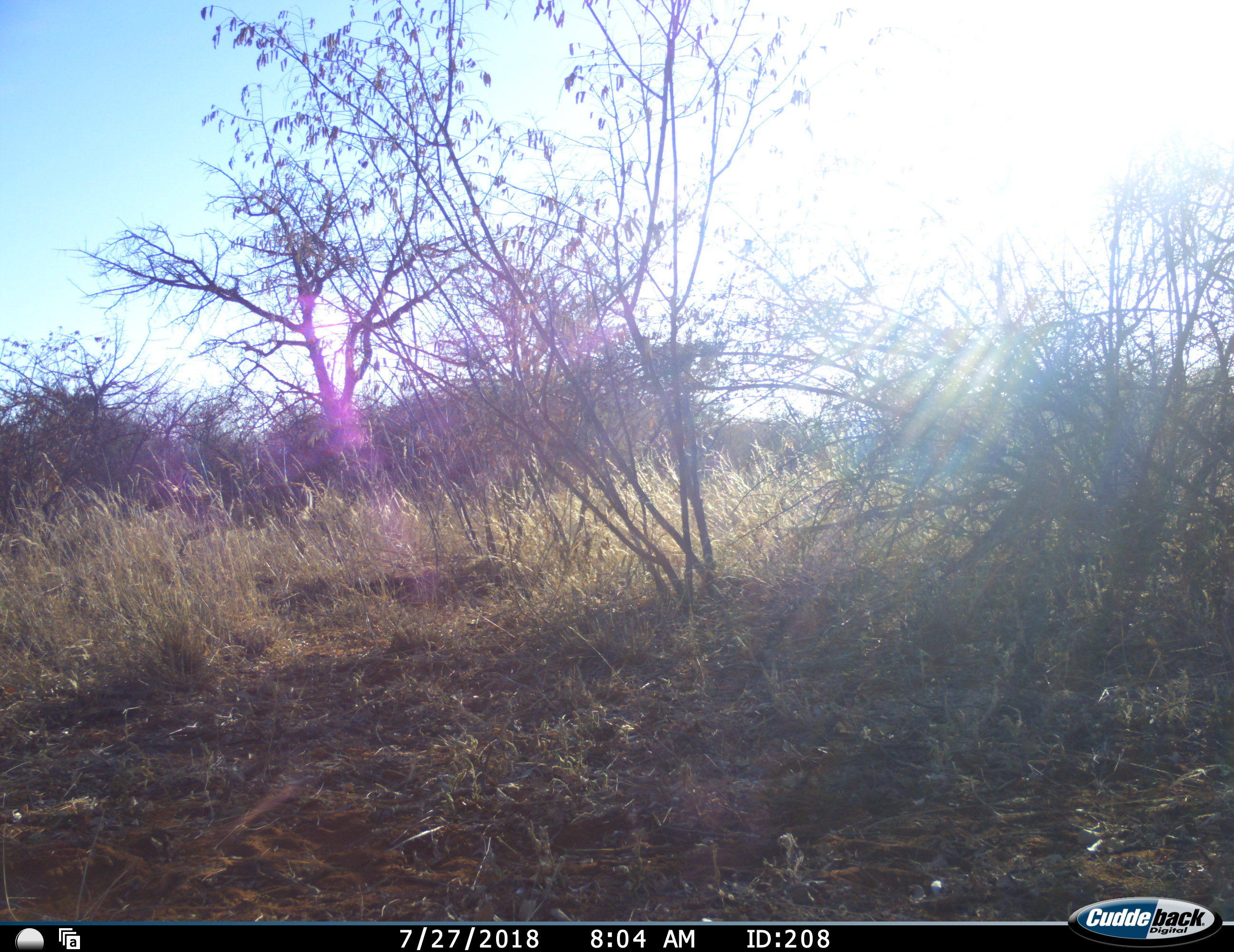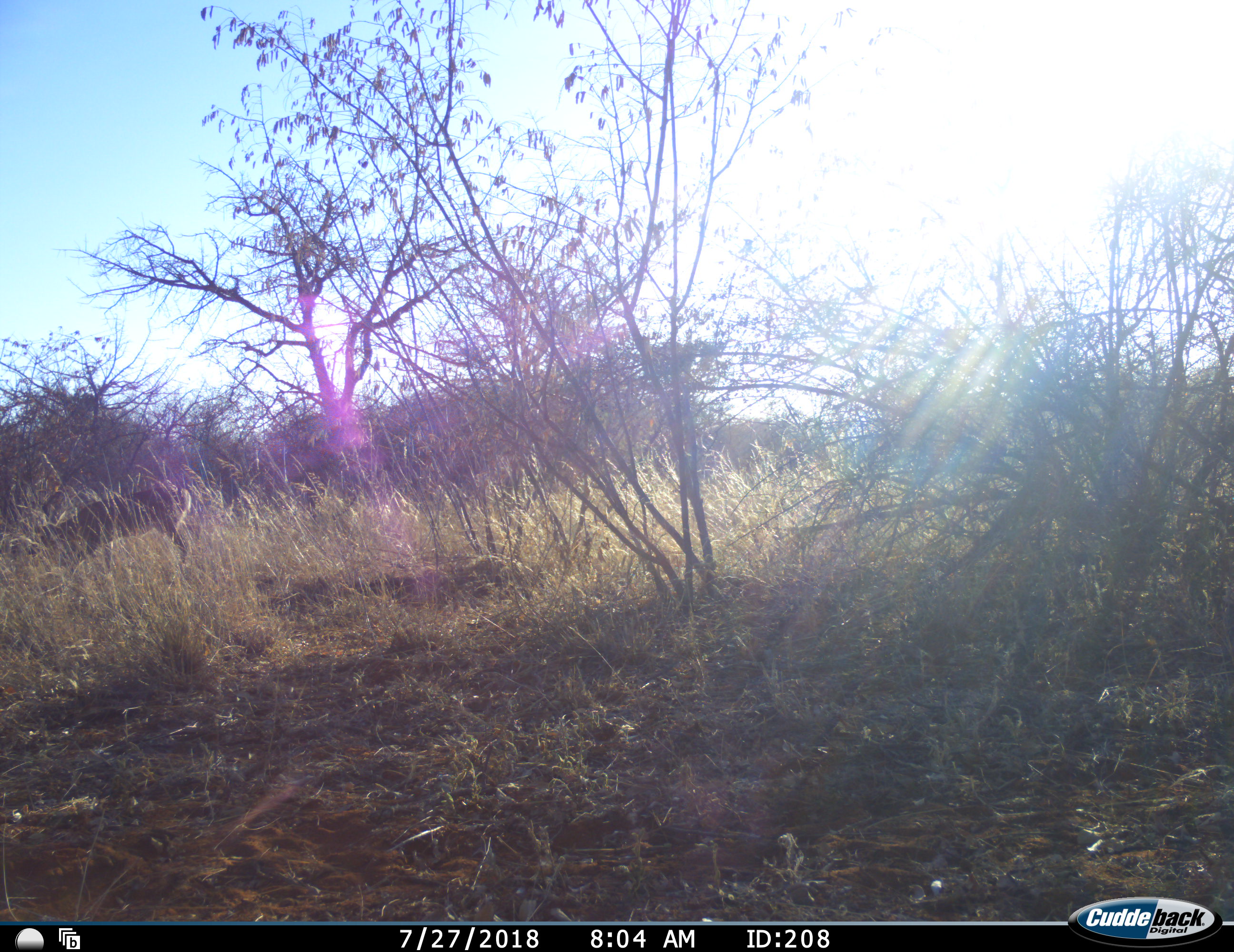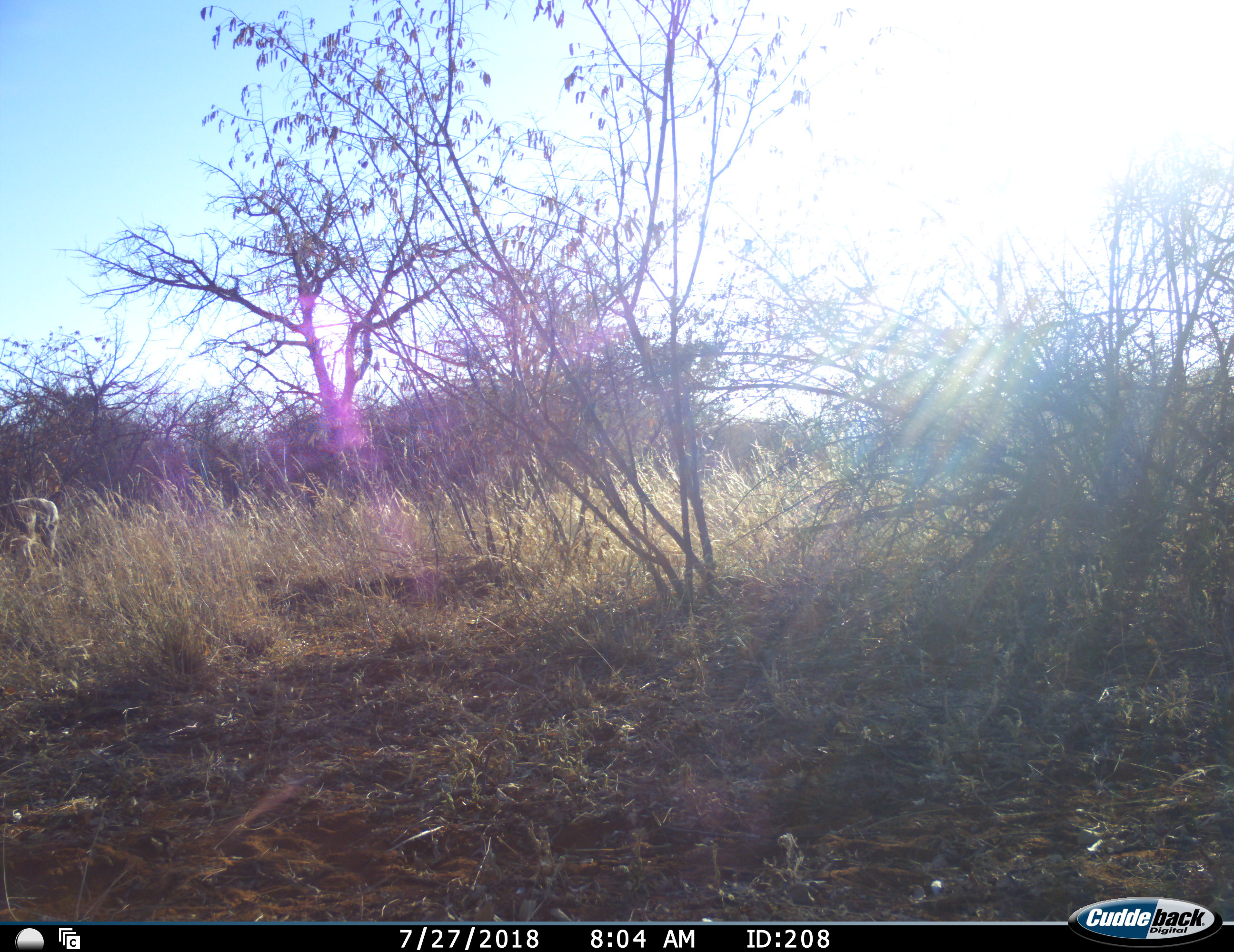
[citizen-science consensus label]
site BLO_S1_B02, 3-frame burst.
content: unidentified animal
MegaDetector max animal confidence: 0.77